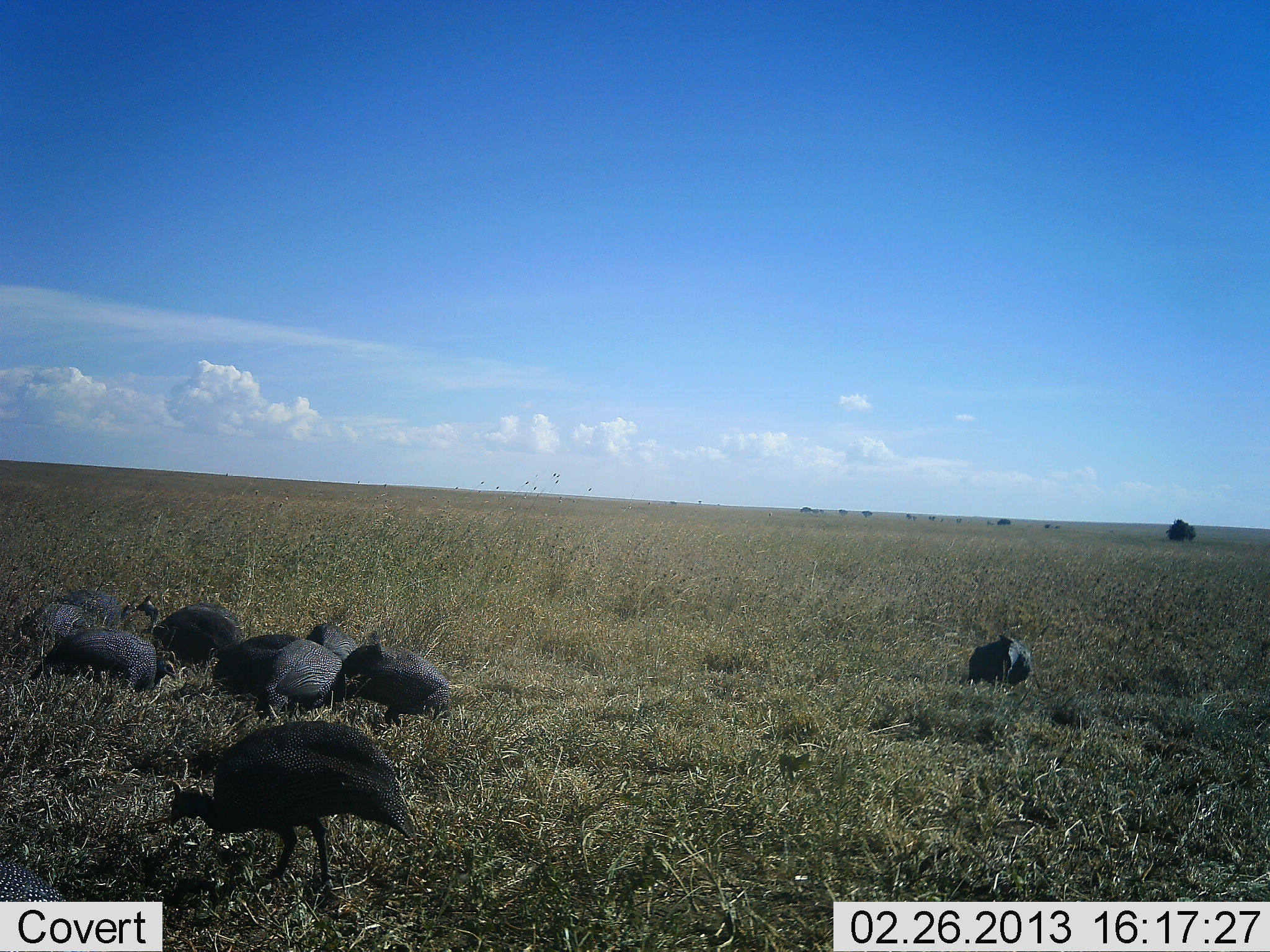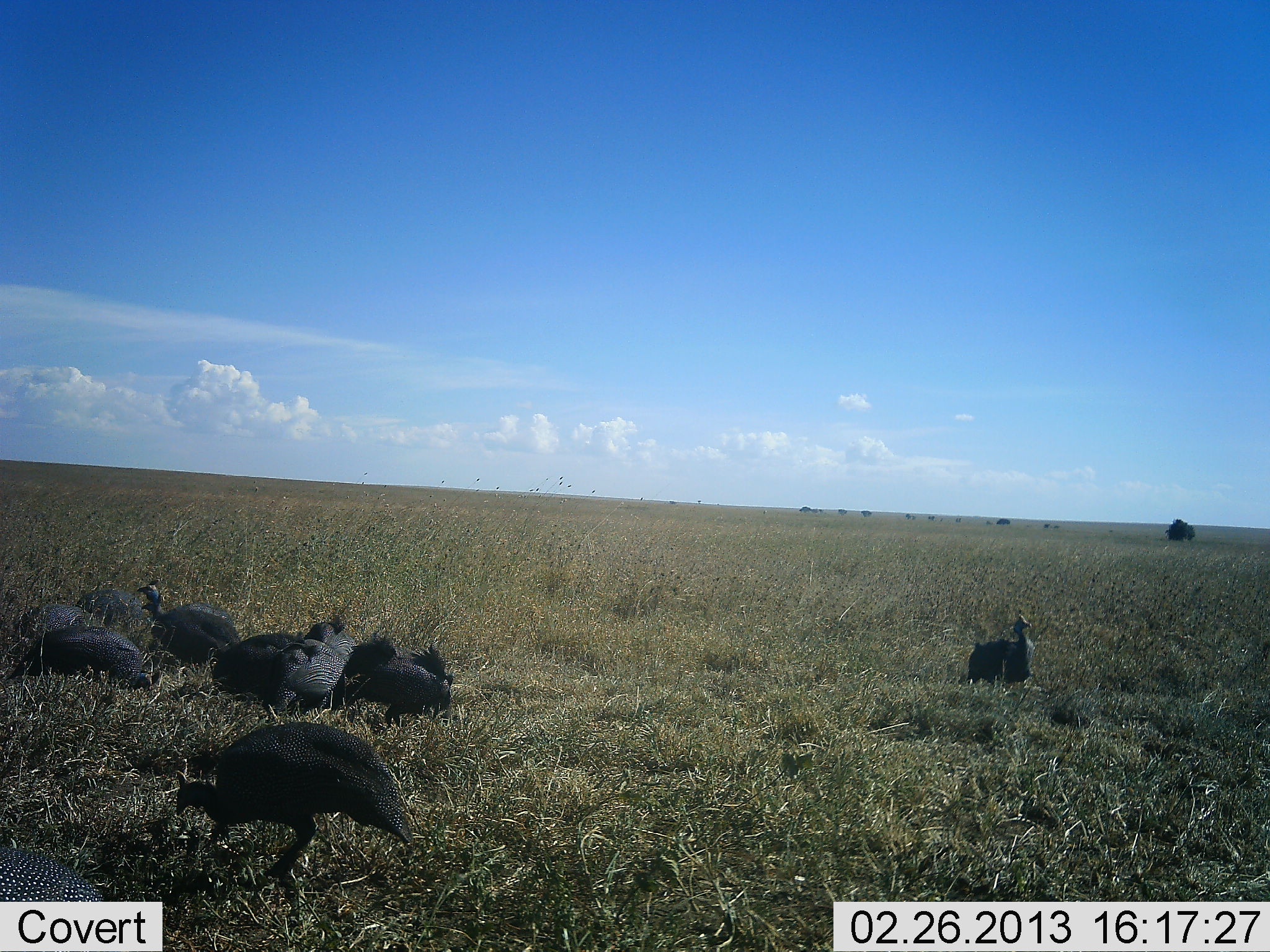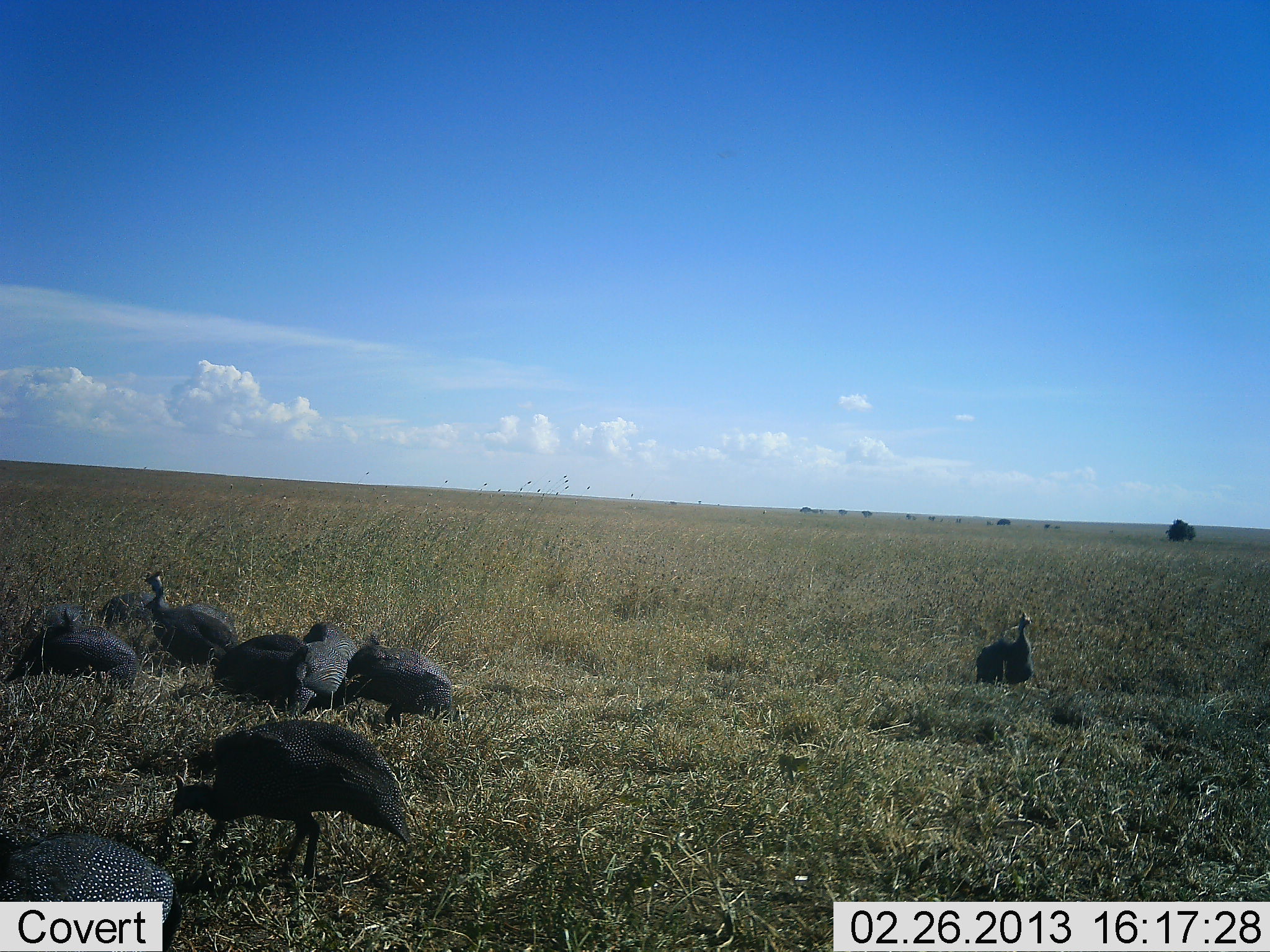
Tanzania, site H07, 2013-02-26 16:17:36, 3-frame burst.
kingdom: Animalia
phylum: Chordata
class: Aves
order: Galliformes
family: Numididae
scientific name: Numididae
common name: guinea fowl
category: guineafowl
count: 10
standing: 42%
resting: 37%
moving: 23%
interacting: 5%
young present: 0%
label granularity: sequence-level